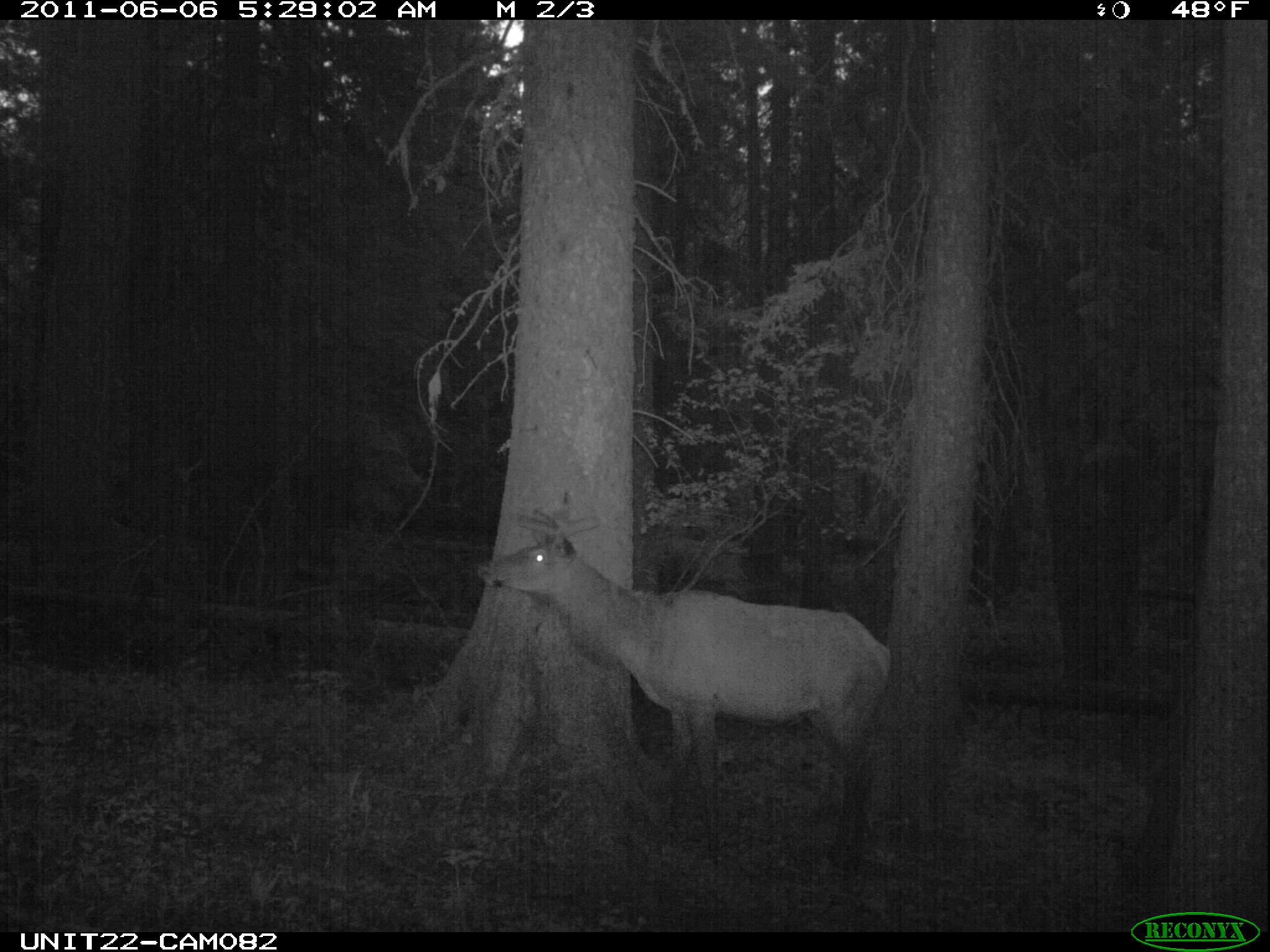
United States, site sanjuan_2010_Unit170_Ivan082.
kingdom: Animalia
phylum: Chordata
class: Mammalia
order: Artiodactyla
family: Cervidae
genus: Cervus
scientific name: Cervus elaphus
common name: red deer